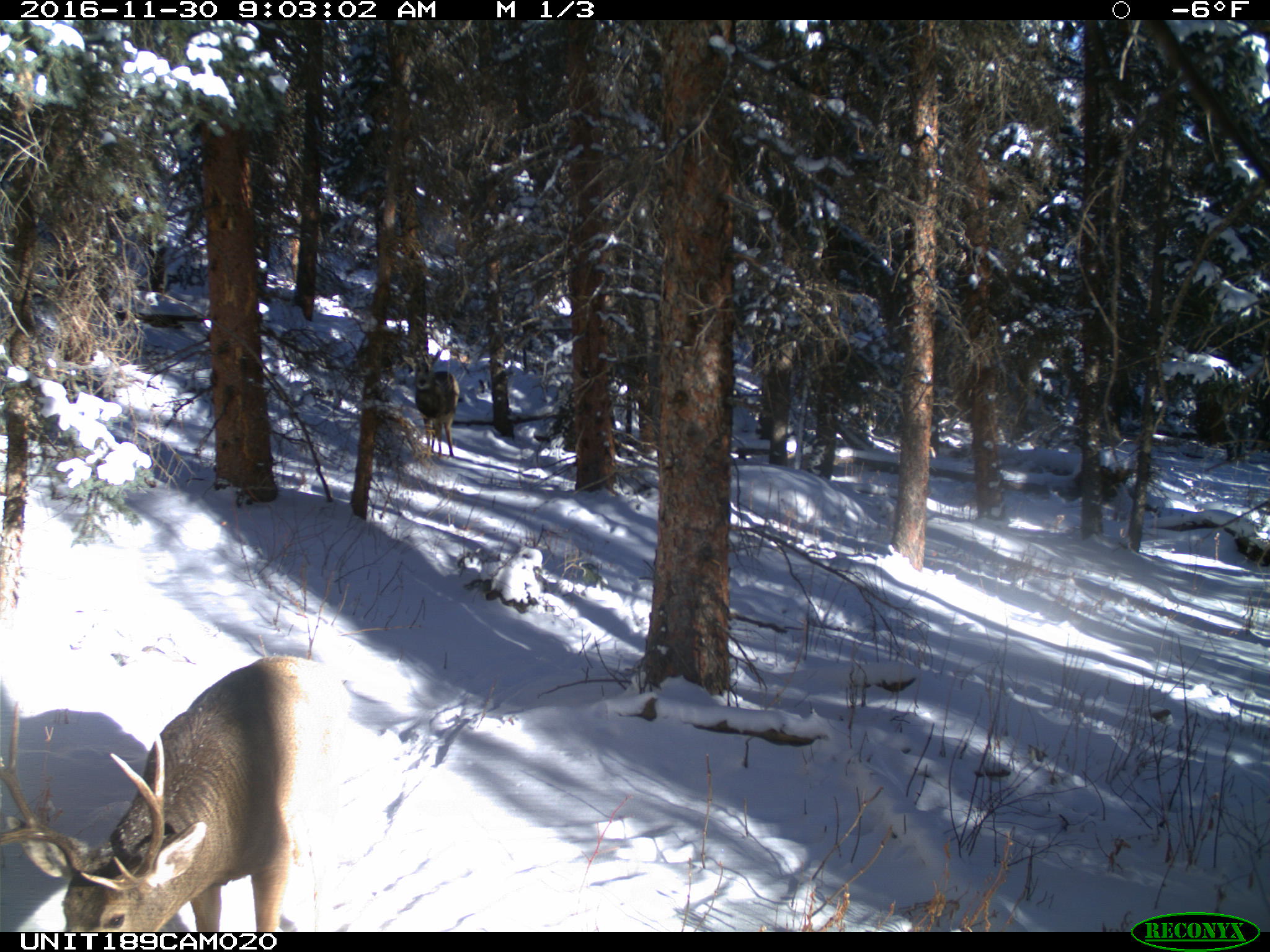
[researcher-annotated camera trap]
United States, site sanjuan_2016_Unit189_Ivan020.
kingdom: Animalia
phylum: Chordata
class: Mammalia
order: Artiodactyla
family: Cervidae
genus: Odocoileus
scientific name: Odocoileus hemionus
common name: mule deer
Odocoileus hemionus (mule deer).